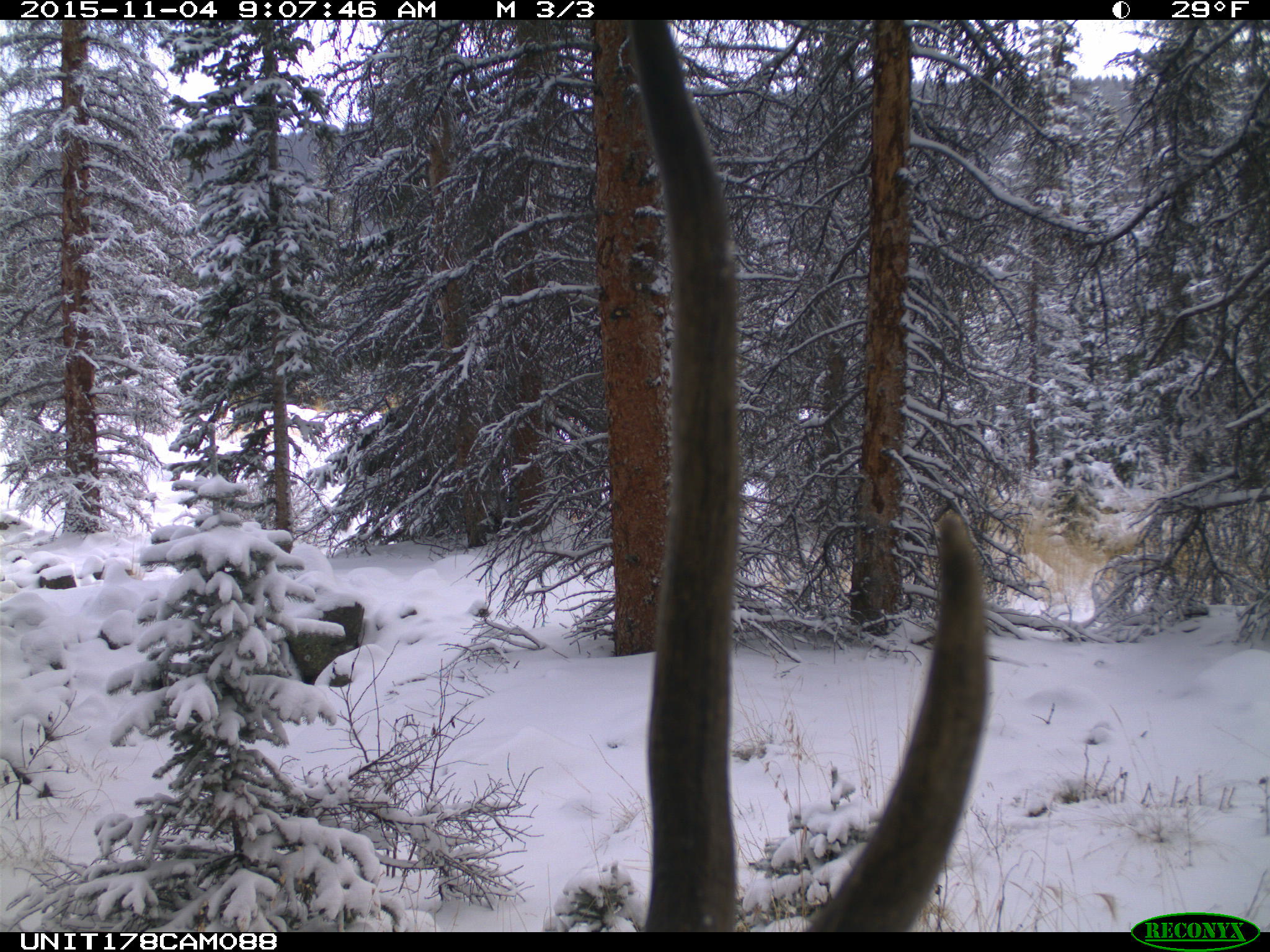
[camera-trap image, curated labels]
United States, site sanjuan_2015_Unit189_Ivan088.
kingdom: Animalia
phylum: Chordata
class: Mammalia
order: Artiodactyla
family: Cervidae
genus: Cervus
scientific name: Cervus elaphus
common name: red deer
Cervus elaphus (red deer).